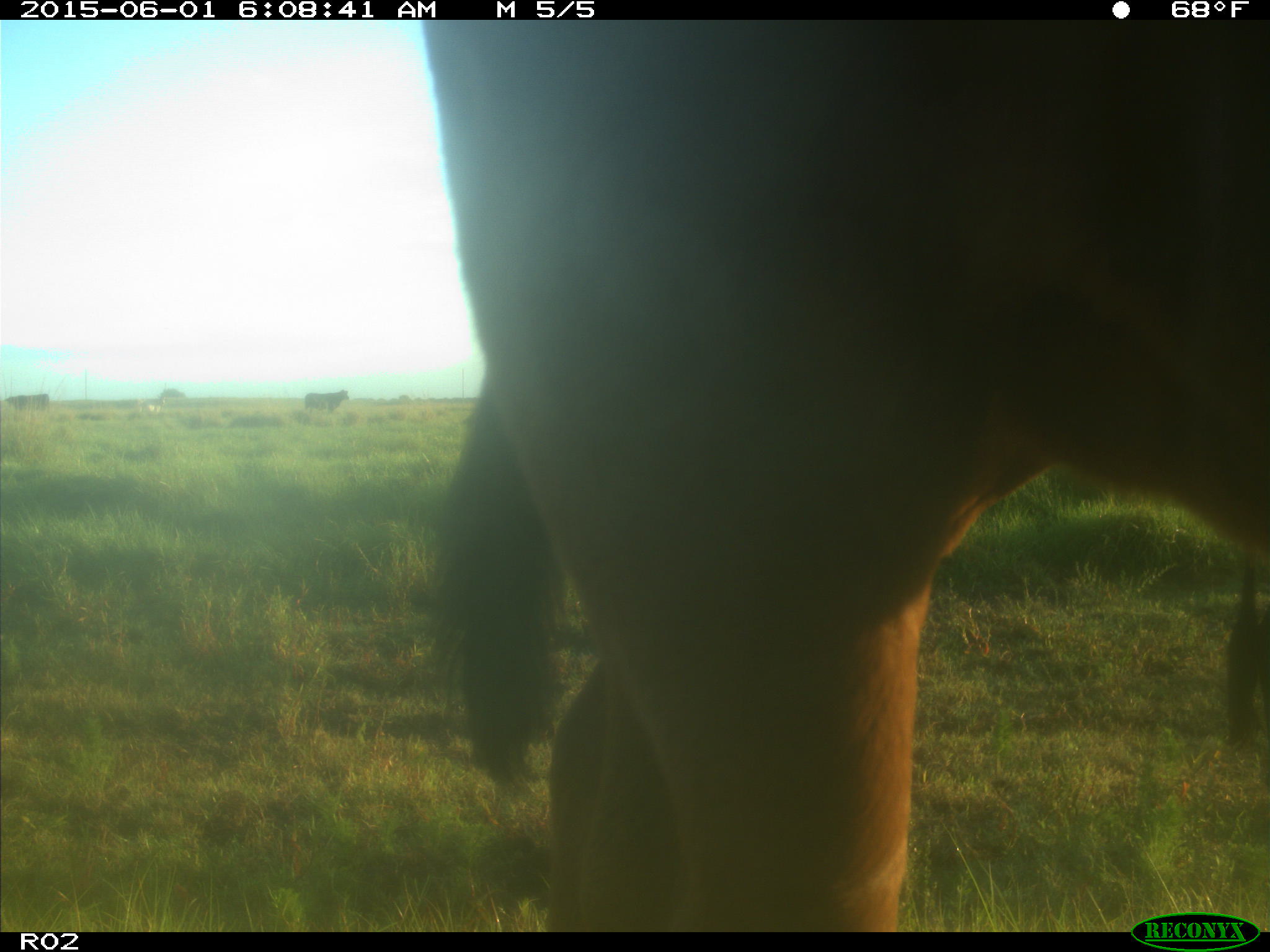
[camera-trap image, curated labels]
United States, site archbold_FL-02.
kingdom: Animalia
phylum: Chordata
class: Mammalia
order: Artiodactyla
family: Bovidae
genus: Bos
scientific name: Bos taurus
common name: domestic cow